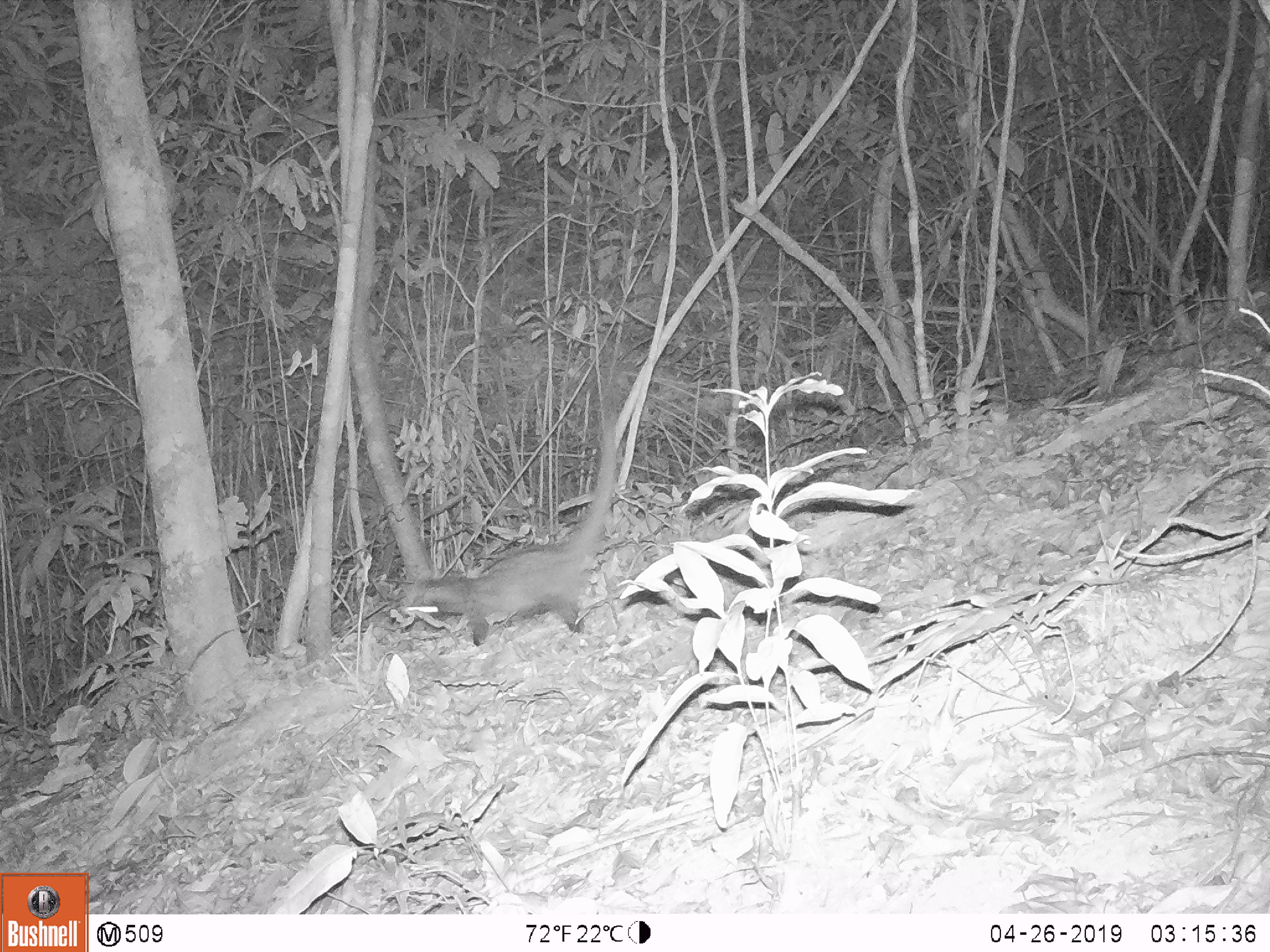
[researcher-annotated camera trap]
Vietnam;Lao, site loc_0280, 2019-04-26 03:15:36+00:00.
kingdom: Animalia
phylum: Chordata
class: Mammalia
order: Carnivora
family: Viverridae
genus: Paradoxurus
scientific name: Paradoxurus hermaphroditus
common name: common palm civet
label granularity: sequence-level